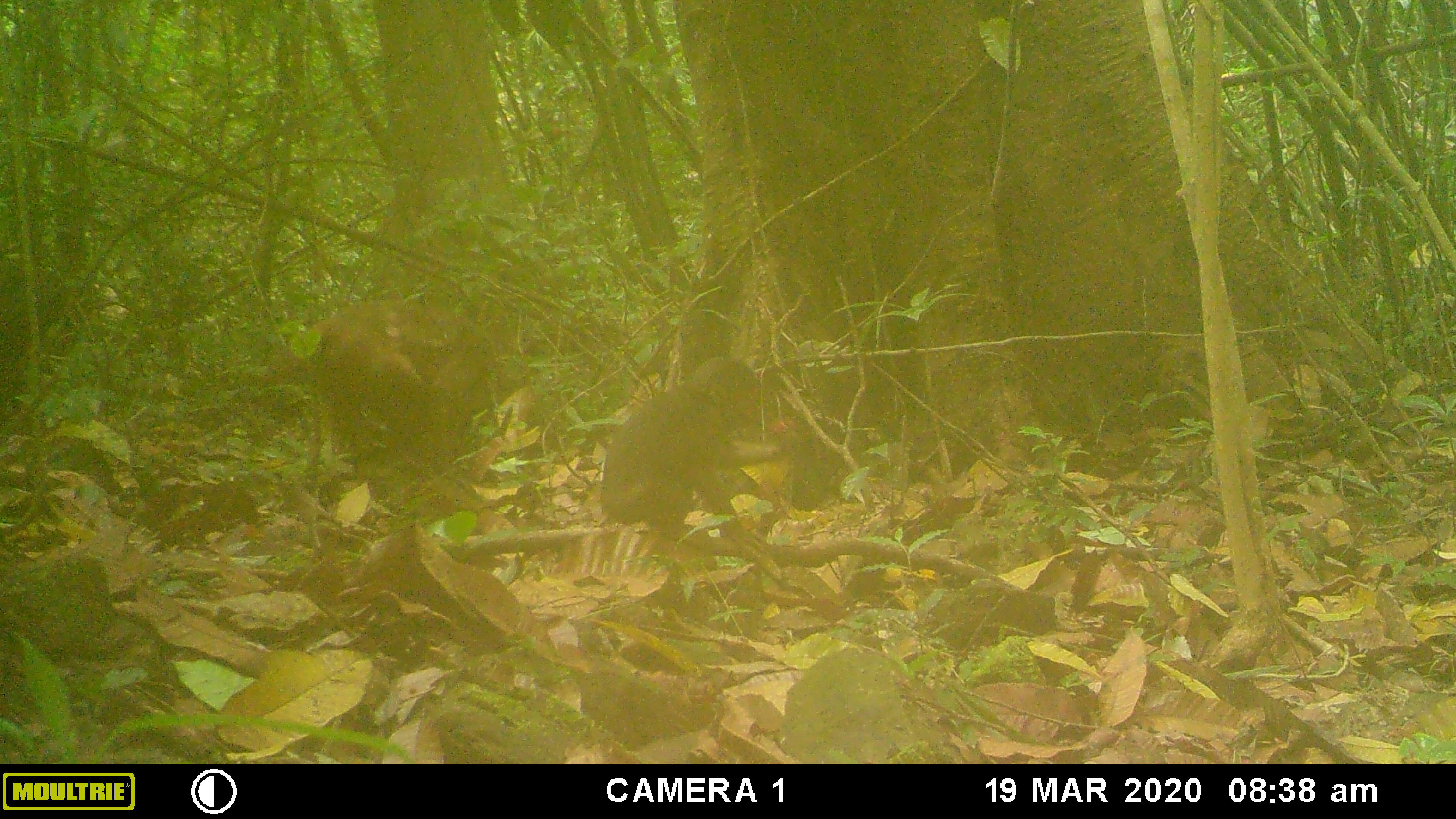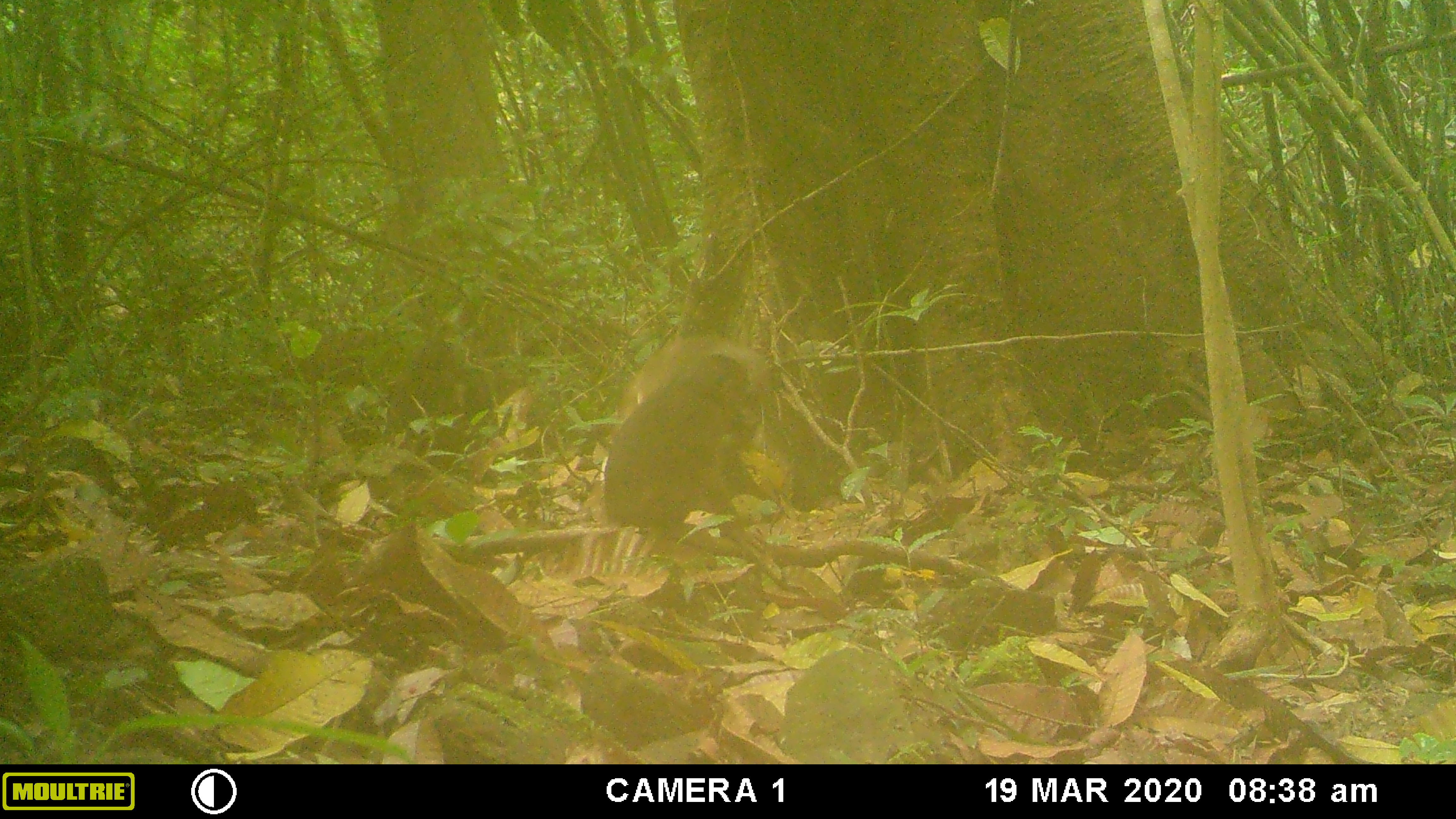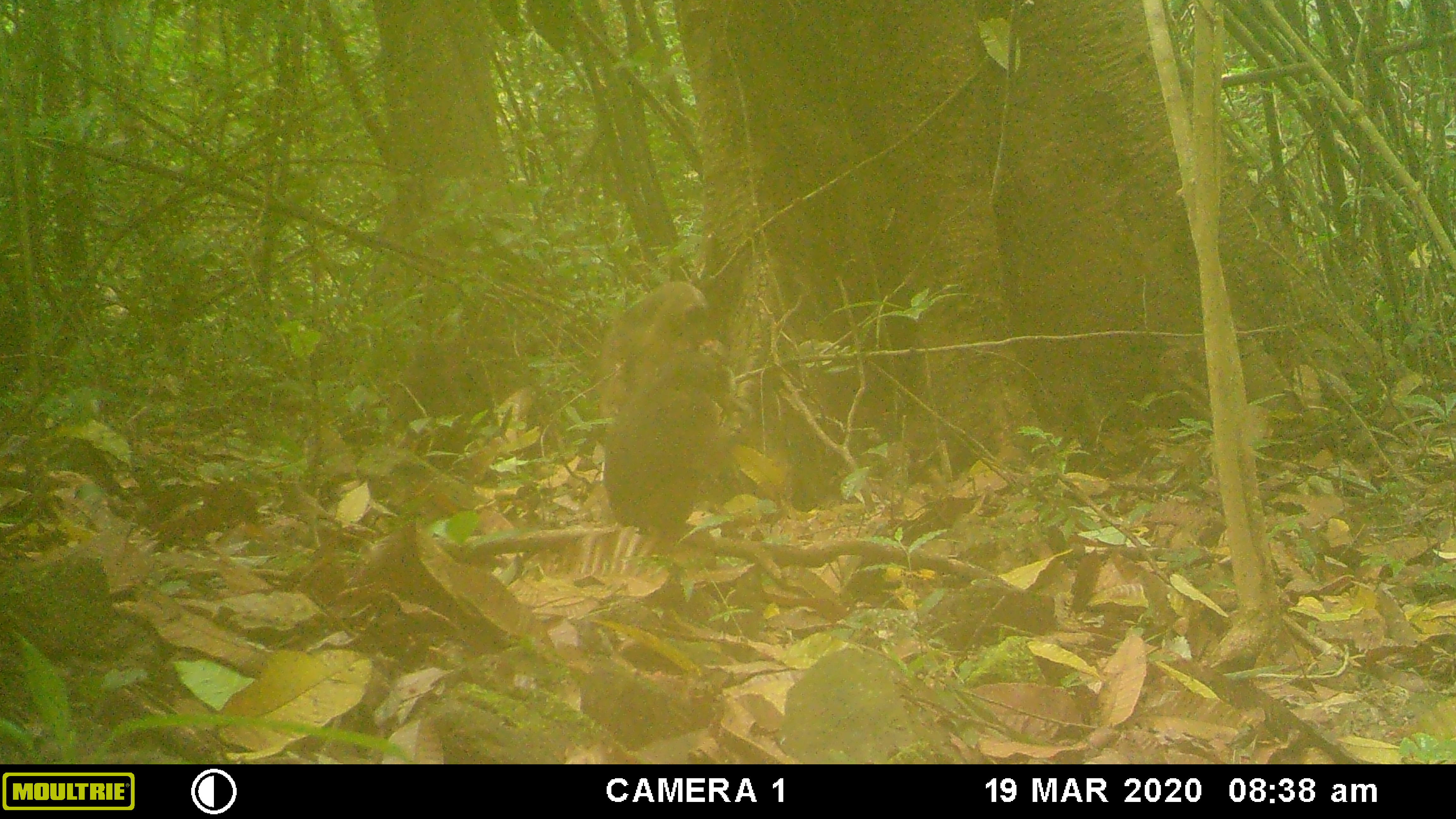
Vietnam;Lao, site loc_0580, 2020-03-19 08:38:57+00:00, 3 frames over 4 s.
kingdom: Animalia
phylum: Chordata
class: Mammalia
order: Primates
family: Cercopithecidae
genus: Macaca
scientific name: Macaca arctoides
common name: stump-tailed macaque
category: stump tailed macaque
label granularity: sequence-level